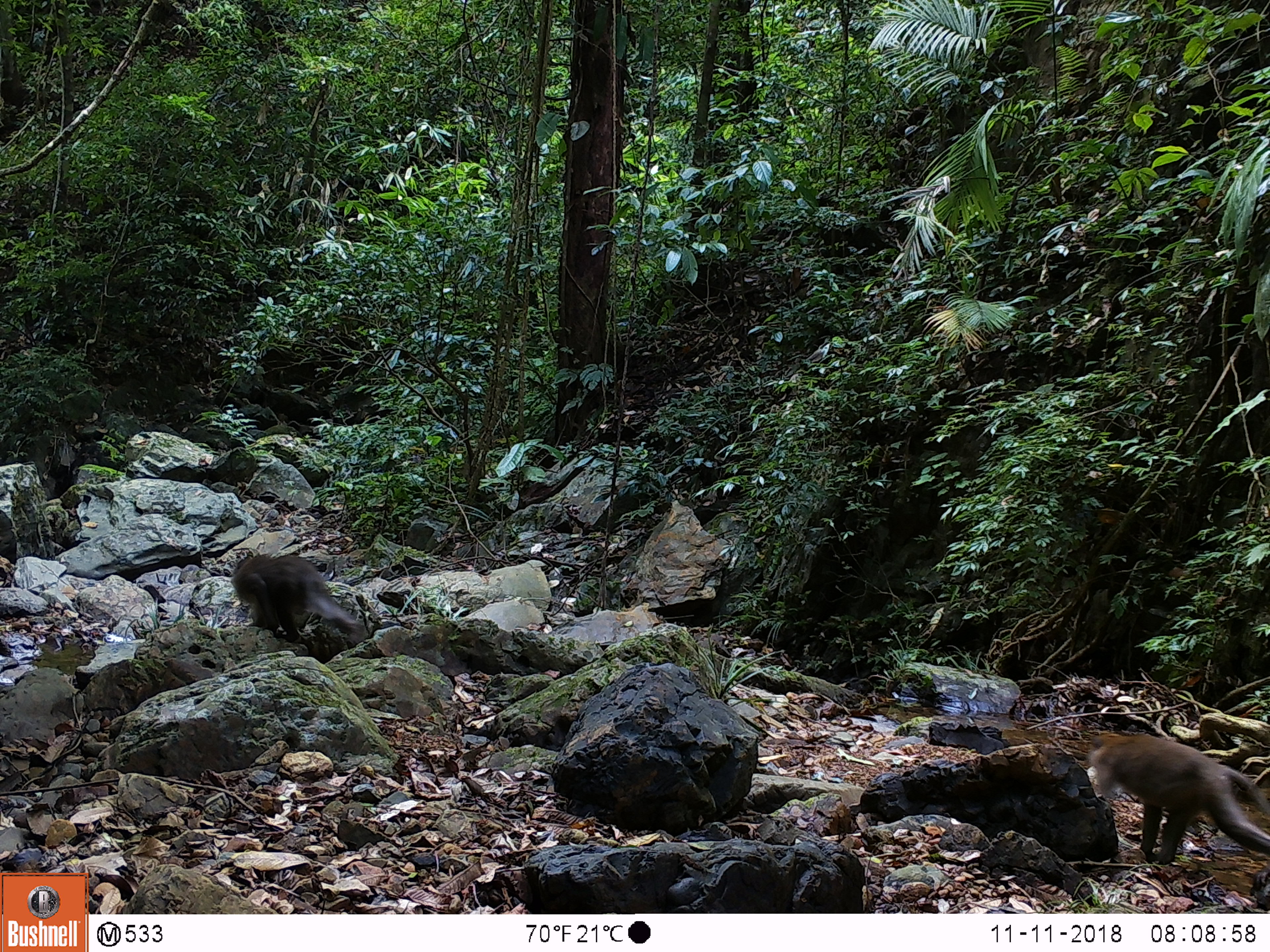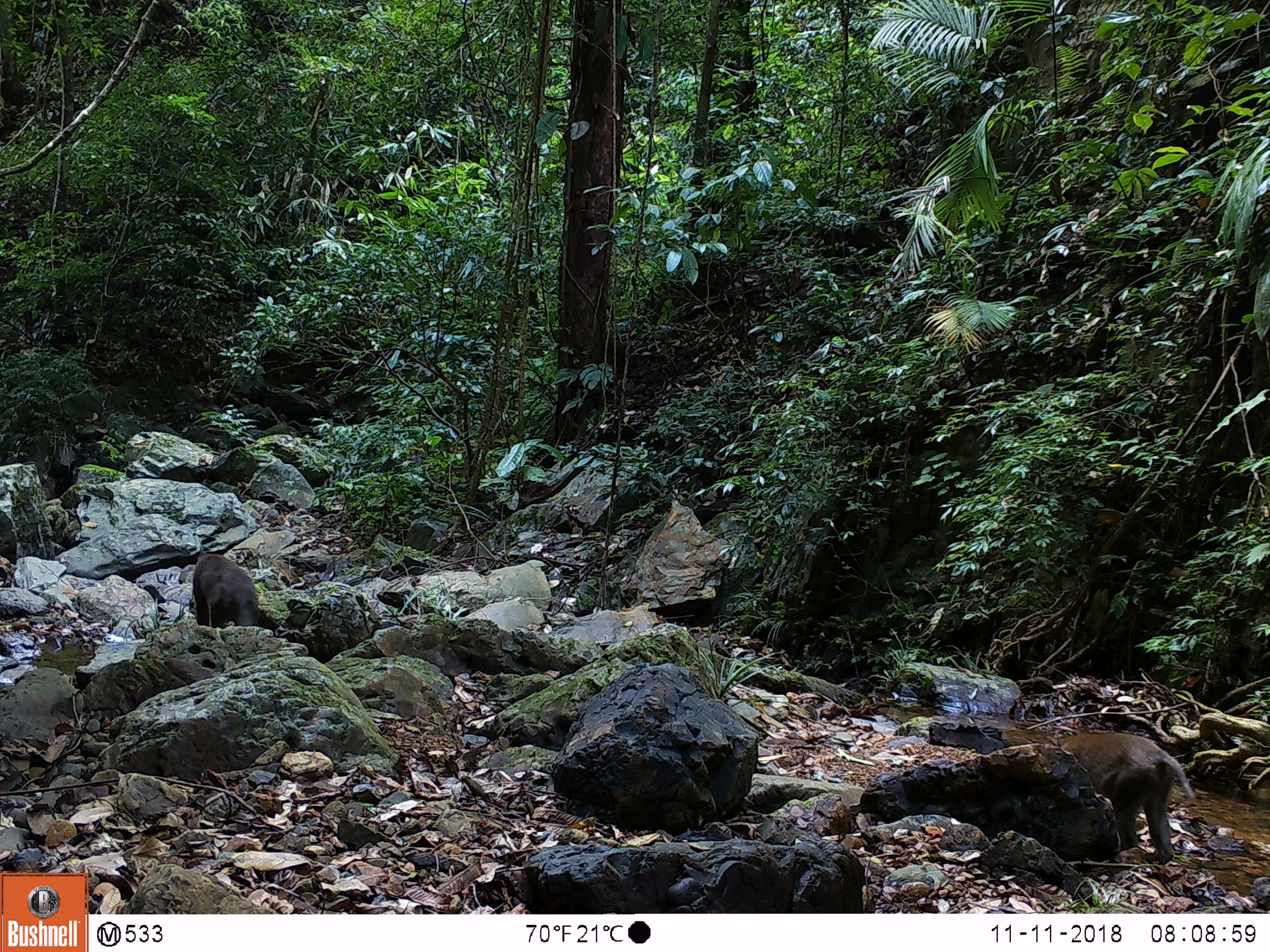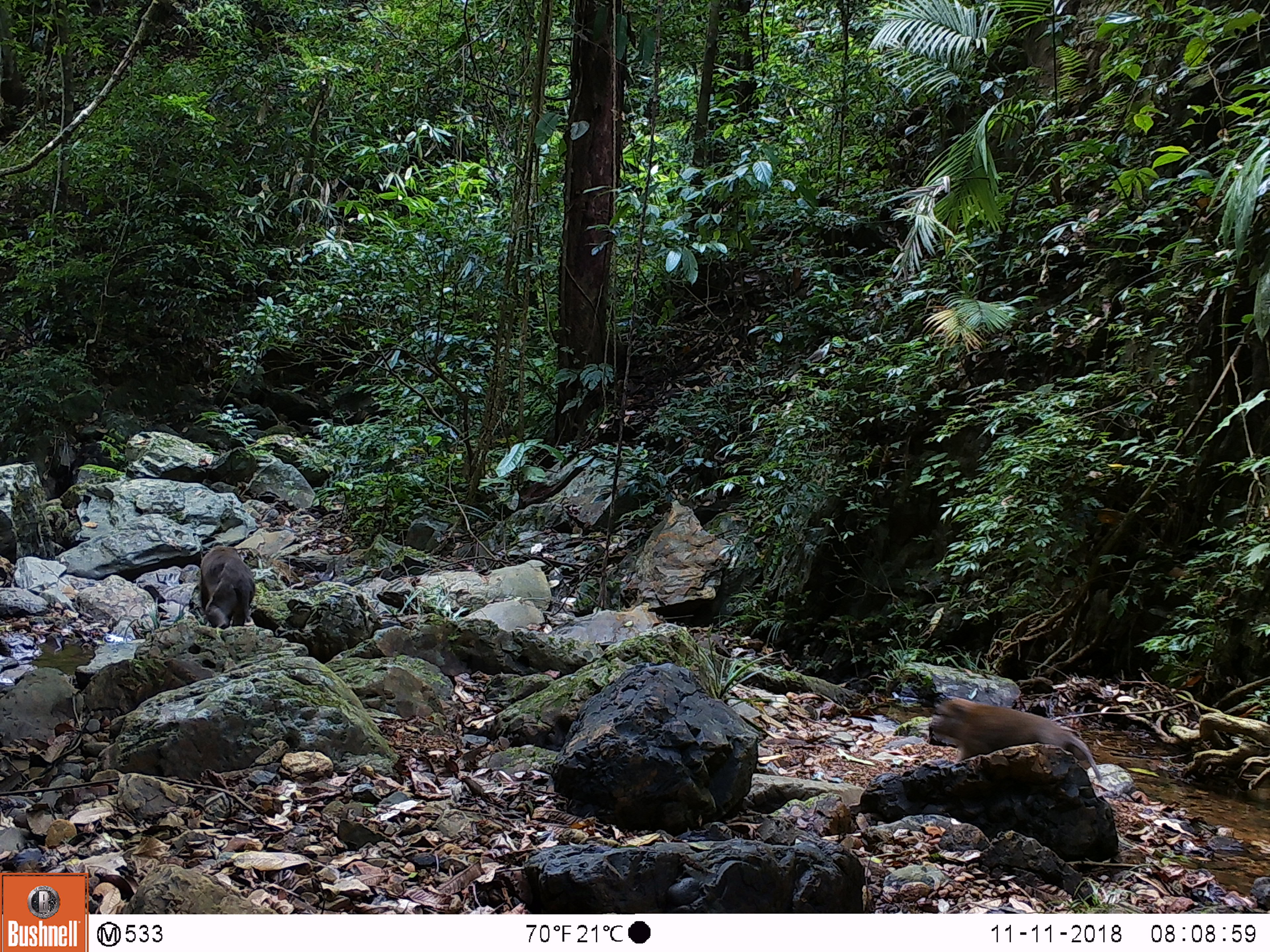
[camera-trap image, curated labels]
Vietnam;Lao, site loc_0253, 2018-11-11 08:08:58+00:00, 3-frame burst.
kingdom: Animalia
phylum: Chordata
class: Mammalia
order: Primates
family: Cercopithecidae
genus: Macaca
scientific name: Macaca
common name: macaques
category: assam or rhesus macaque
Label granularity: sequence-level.